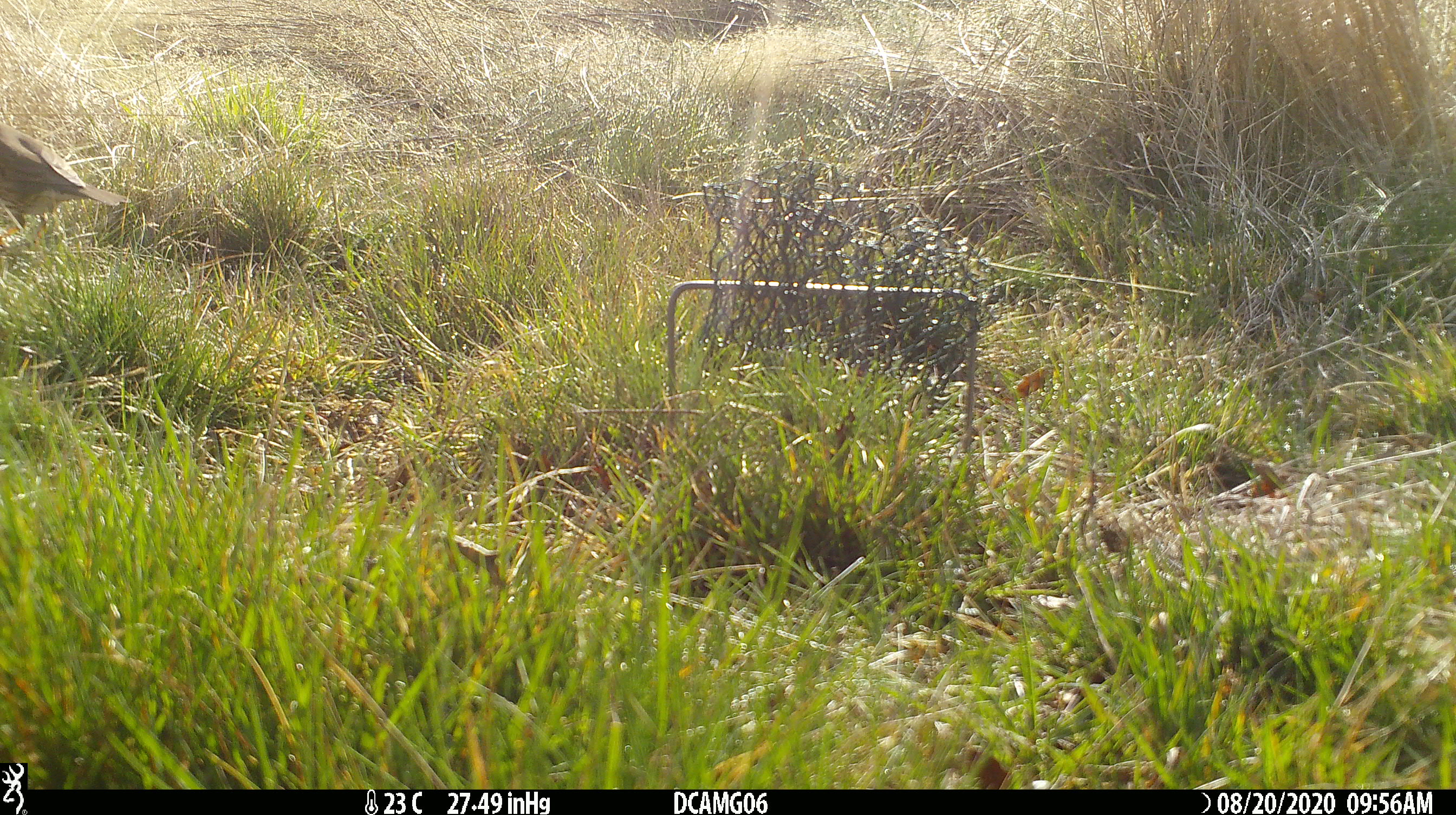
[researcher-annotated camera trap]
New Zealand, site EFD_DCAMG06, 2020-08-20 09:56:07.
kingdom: Animalia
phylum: Chordata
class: Aves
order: Passeriformes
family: Turdidae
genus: Turdus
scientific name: Turdus philomelos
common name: song thrush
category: thrush